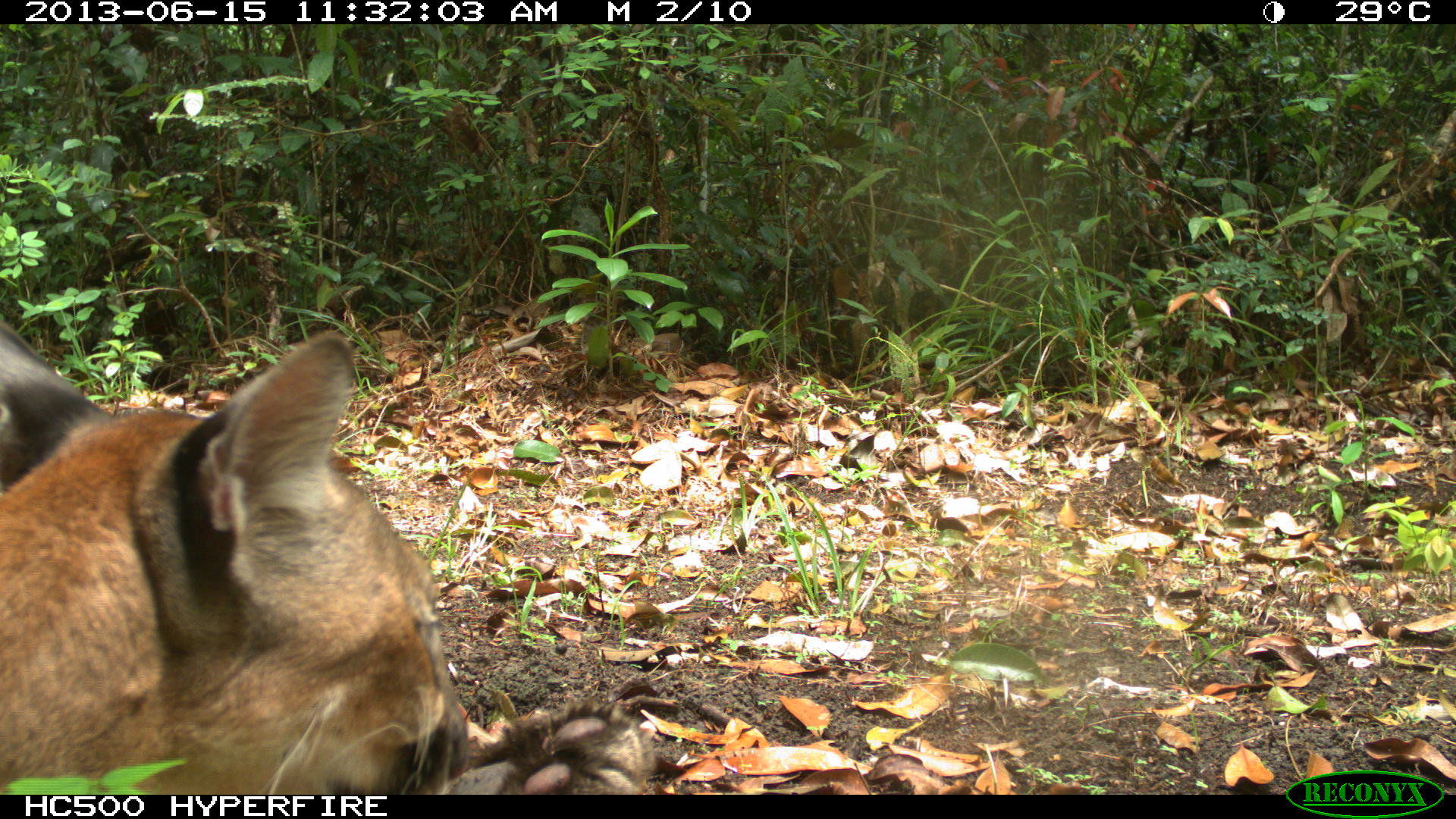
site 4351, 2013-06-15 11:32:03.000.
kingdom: Animalia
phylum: Chordata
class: Mammalia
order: Carnivora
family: Felidae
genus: Puma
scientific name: Puma concolor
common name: mountain lion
Puma concolor (mountain lion), count 2.